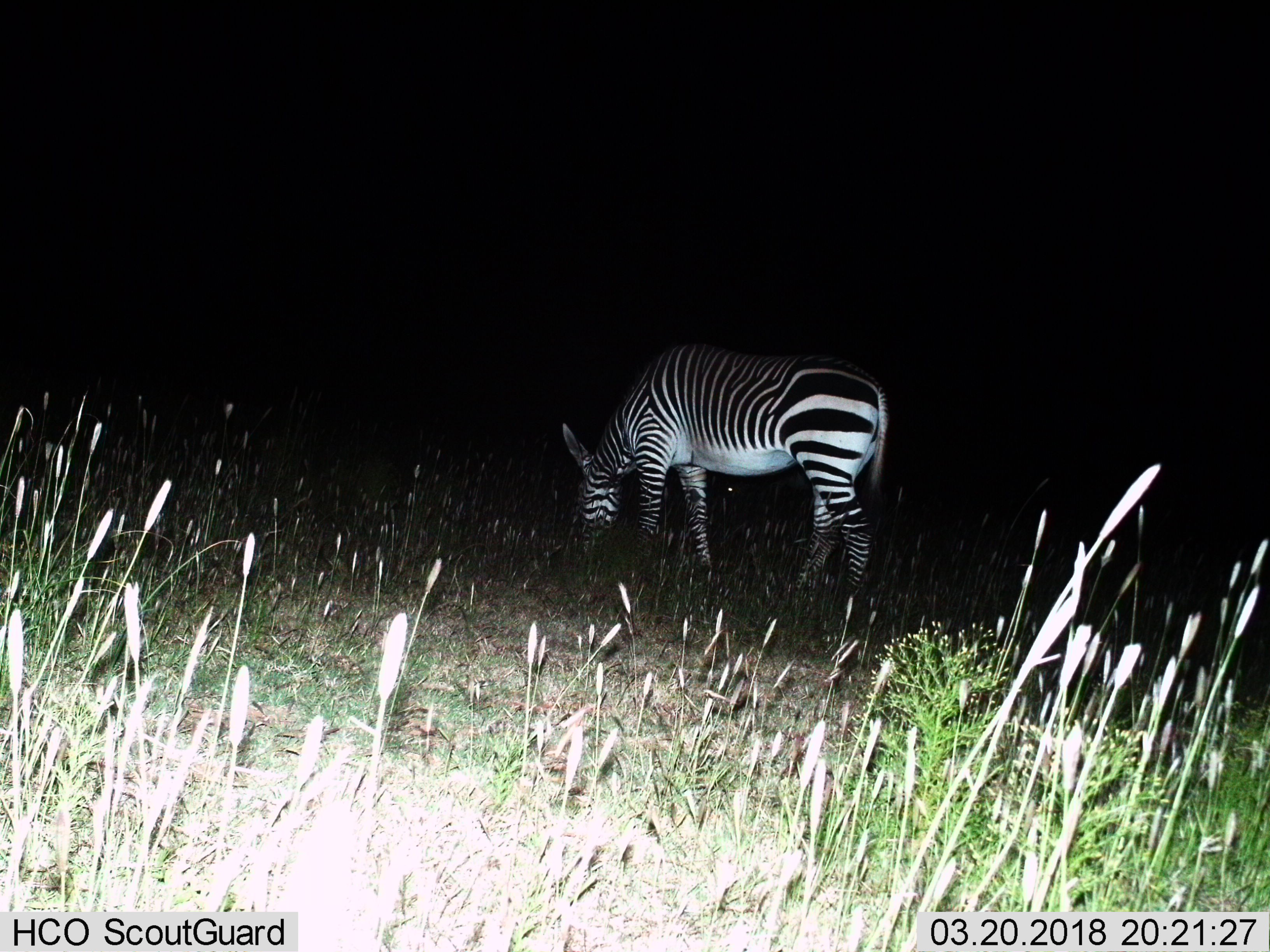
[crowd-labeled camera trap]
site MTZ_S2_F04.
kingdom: Animalia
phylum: Chordata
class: Mammalia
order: Perissodactyla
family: Equidae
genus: Equus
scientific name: Equus zebra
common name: mountain zebra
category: zebramountain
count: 1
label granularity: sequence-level